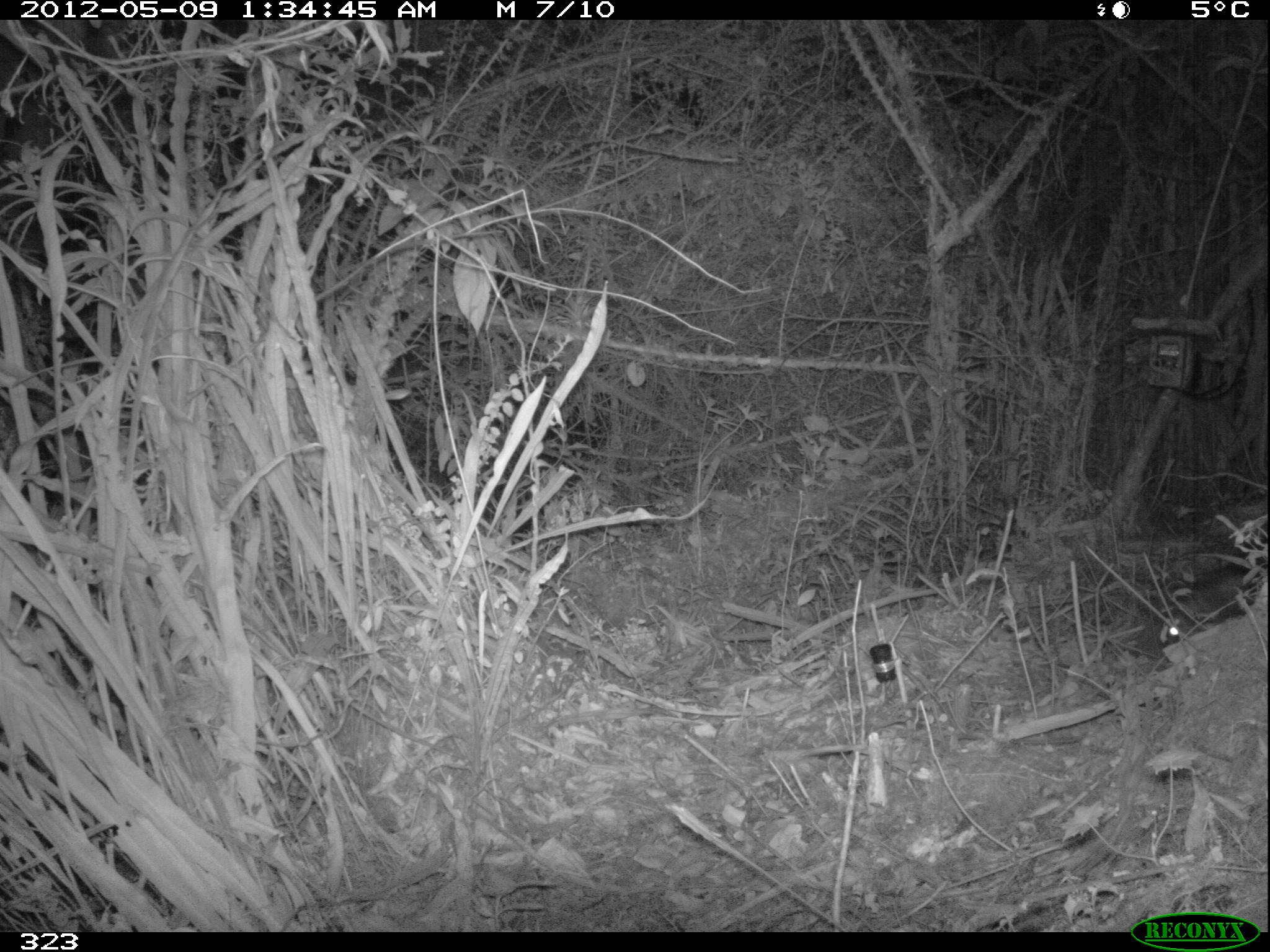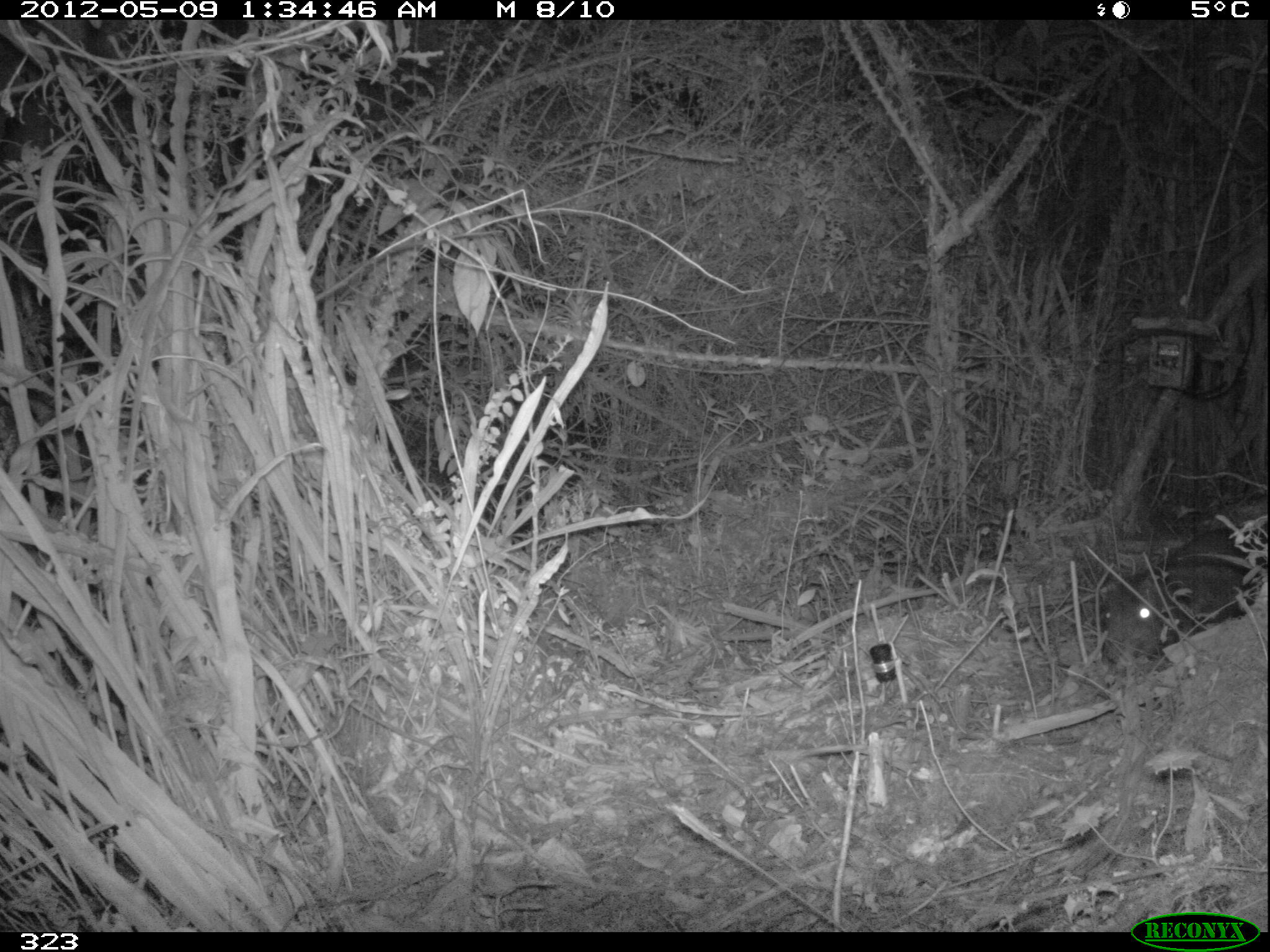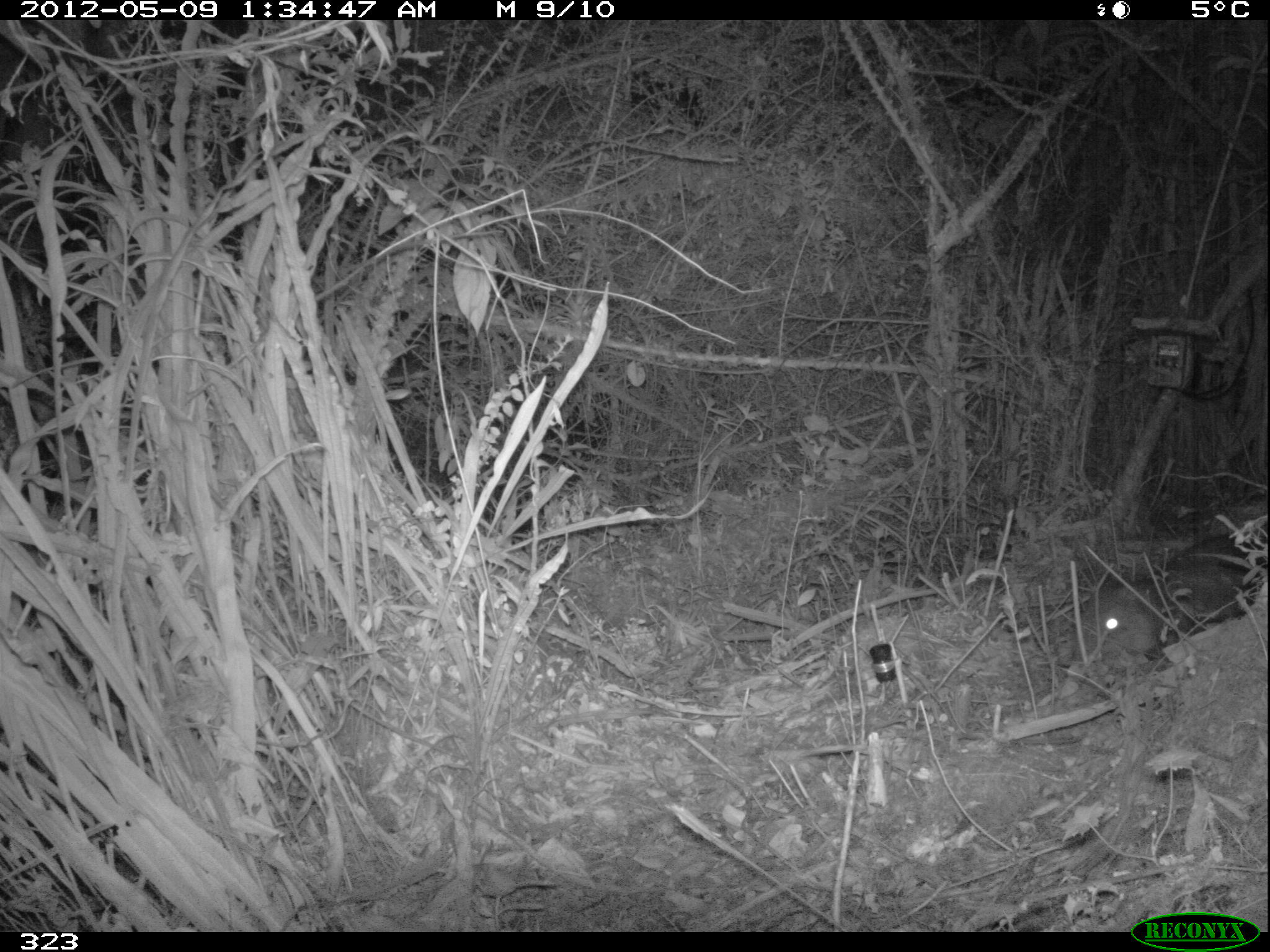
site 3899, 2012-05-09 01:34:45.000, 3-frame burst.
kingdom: Animalia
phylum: Chordata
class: Mammalia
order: Rodentia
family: Cuniculidae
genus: Cuniculus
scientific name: Cuniculus taczanowskii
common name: mountain paca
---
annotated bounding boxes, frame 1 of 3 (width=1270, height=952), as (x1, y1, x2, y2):
cuniculus taczanowskii: (1155, 572, 1262, 640)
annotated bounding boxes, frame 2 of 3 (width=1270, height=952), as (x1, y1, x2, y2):
cuniculus taczanowskii: (1103, 529, 1257, 659)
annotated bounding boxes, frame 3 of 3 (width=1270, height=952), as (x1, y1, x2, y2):
cuniculus taczanowskii: (1071, 528, 1270, 666)